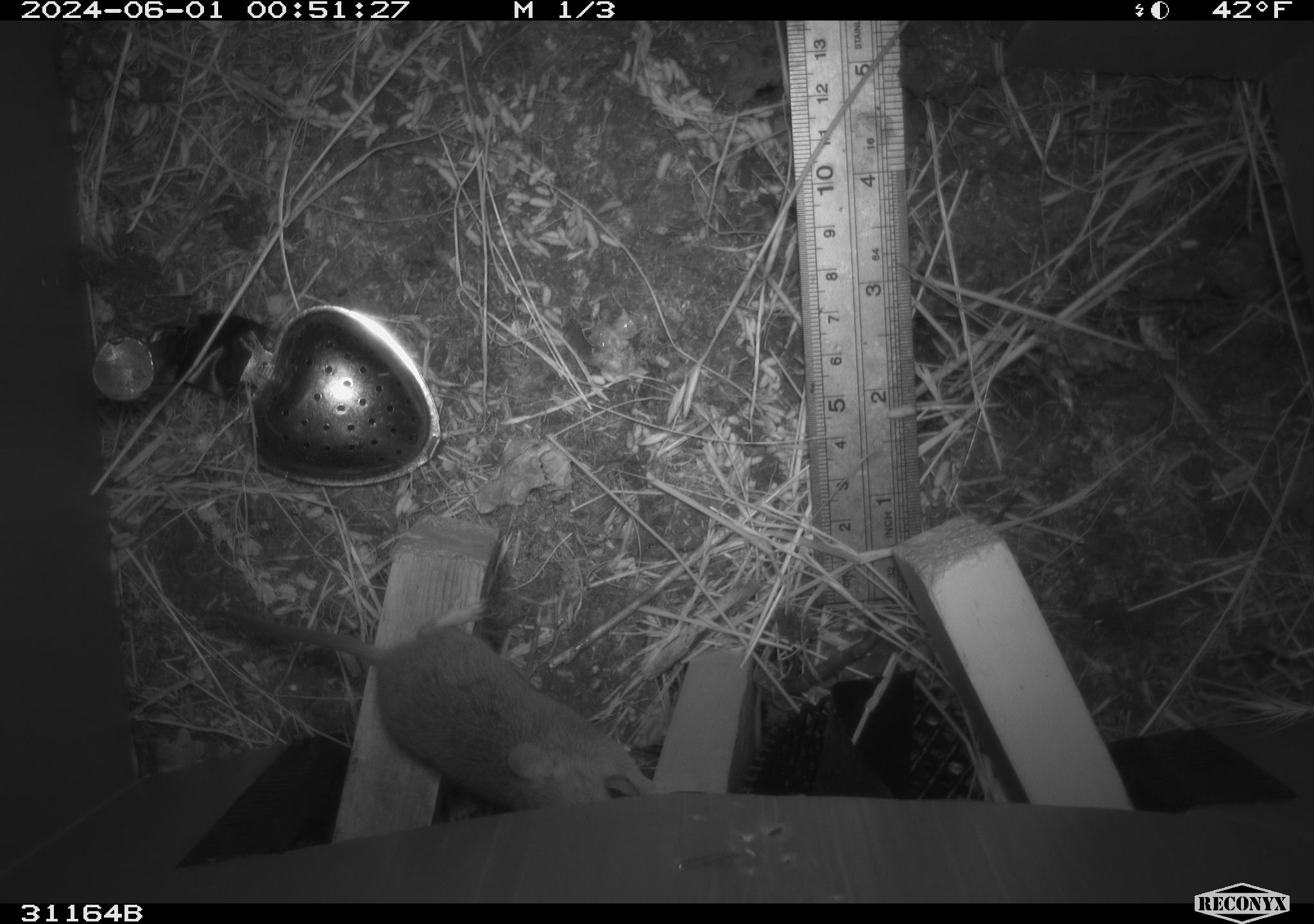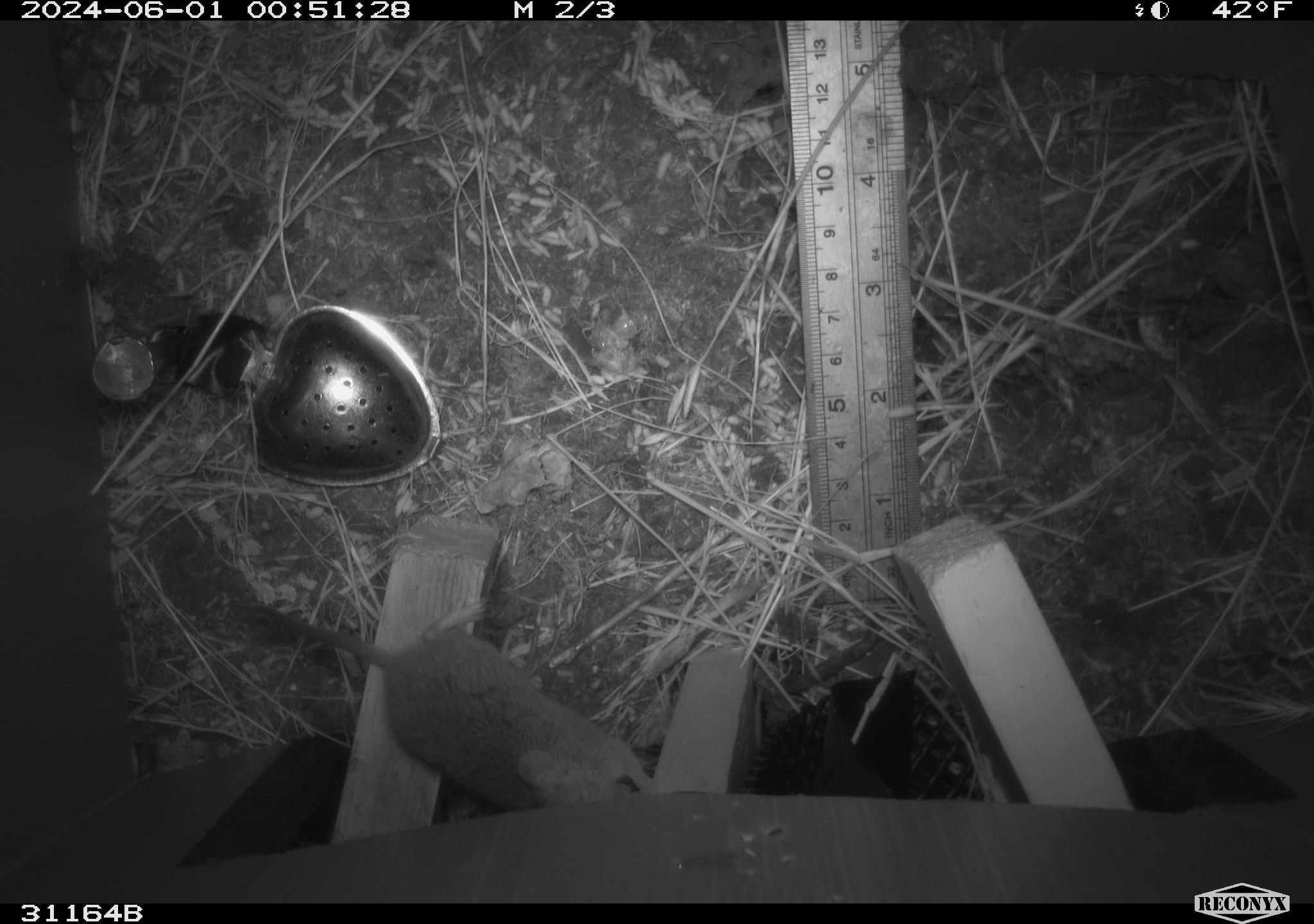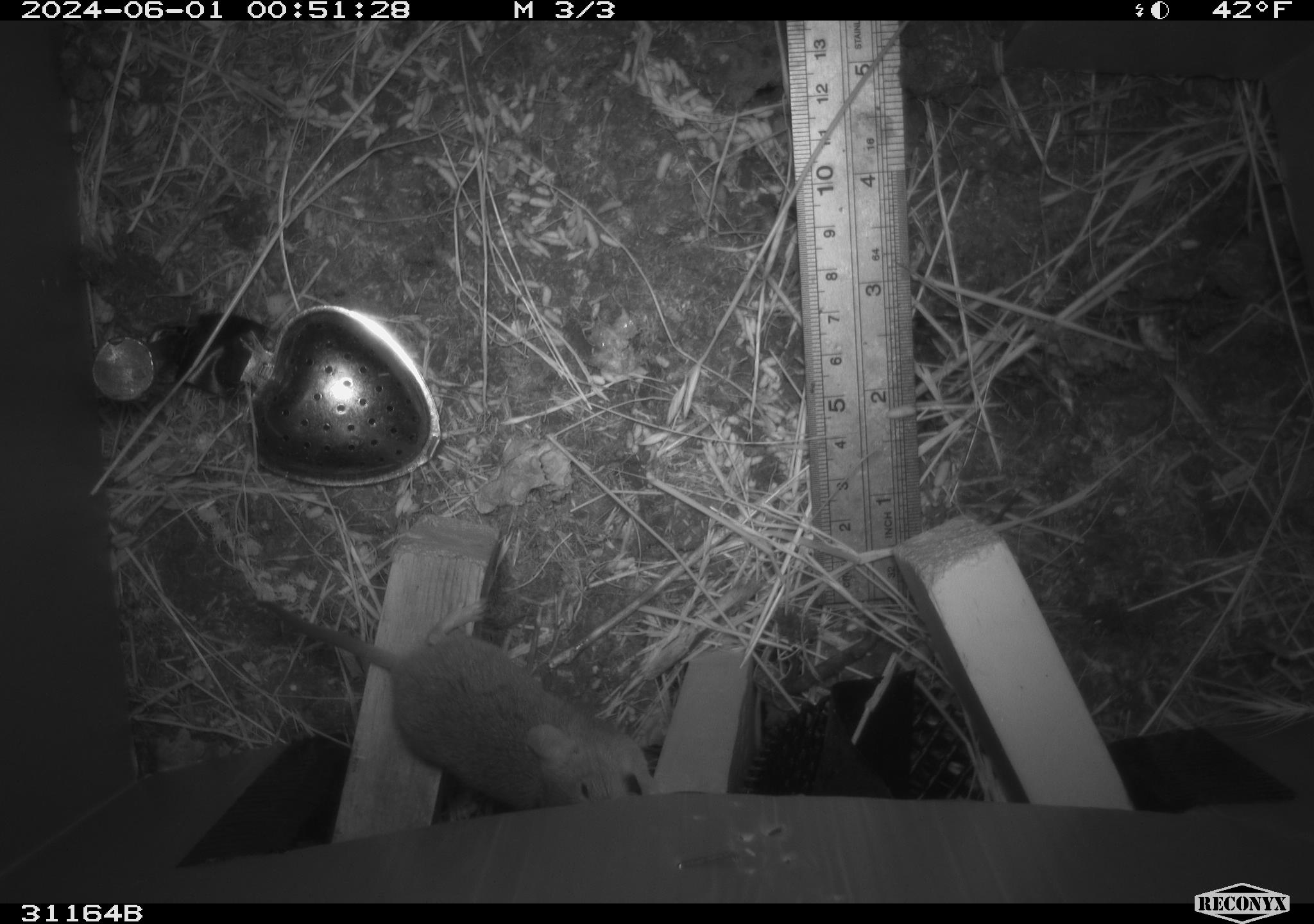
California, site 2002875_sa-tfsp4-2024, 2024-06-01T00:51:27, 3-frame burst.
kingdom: Animalia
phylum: Chordata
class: Mammalia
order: Rodentia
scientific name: Rodentia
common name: mouse species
Mouse species (Rodentia).